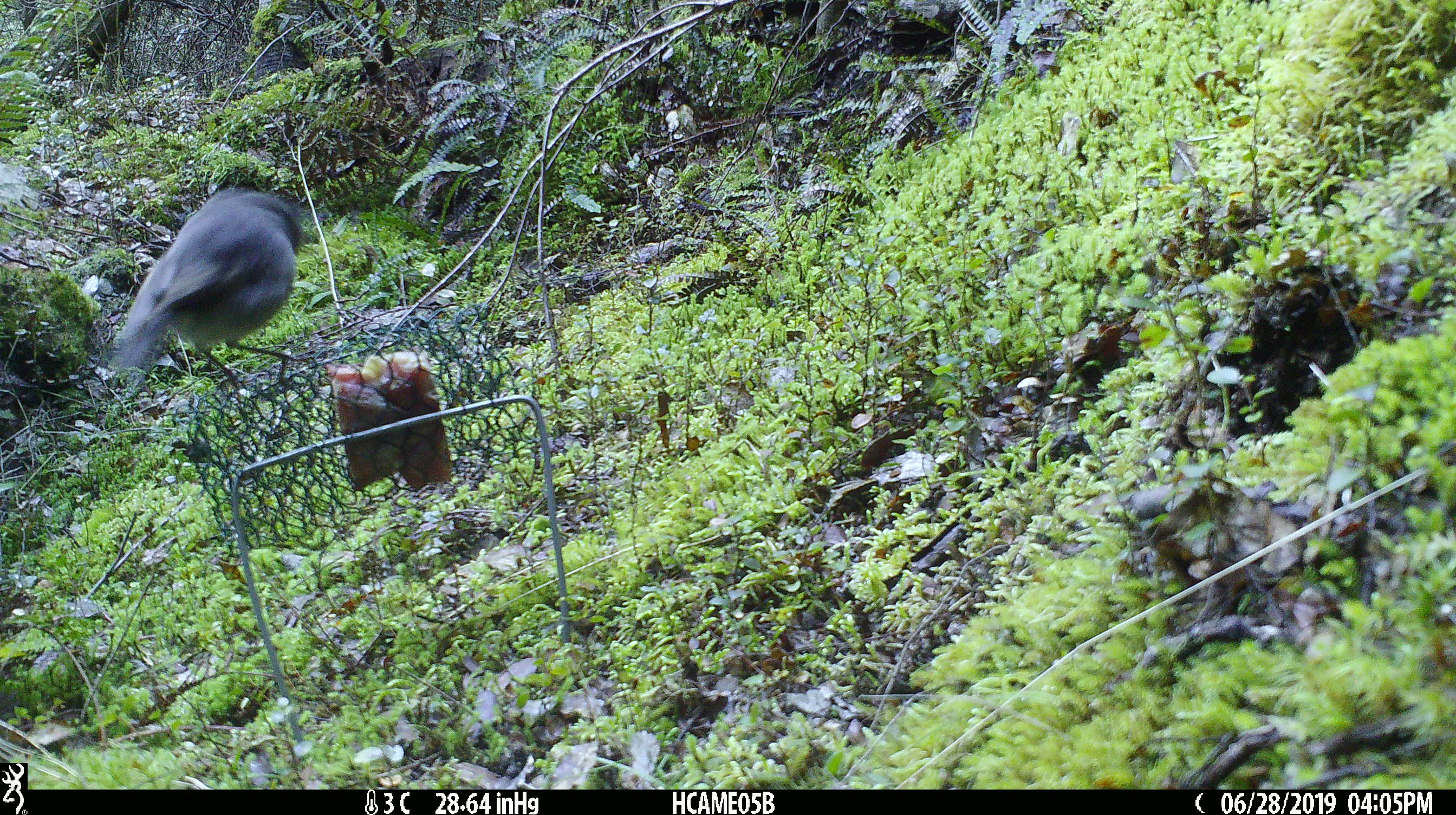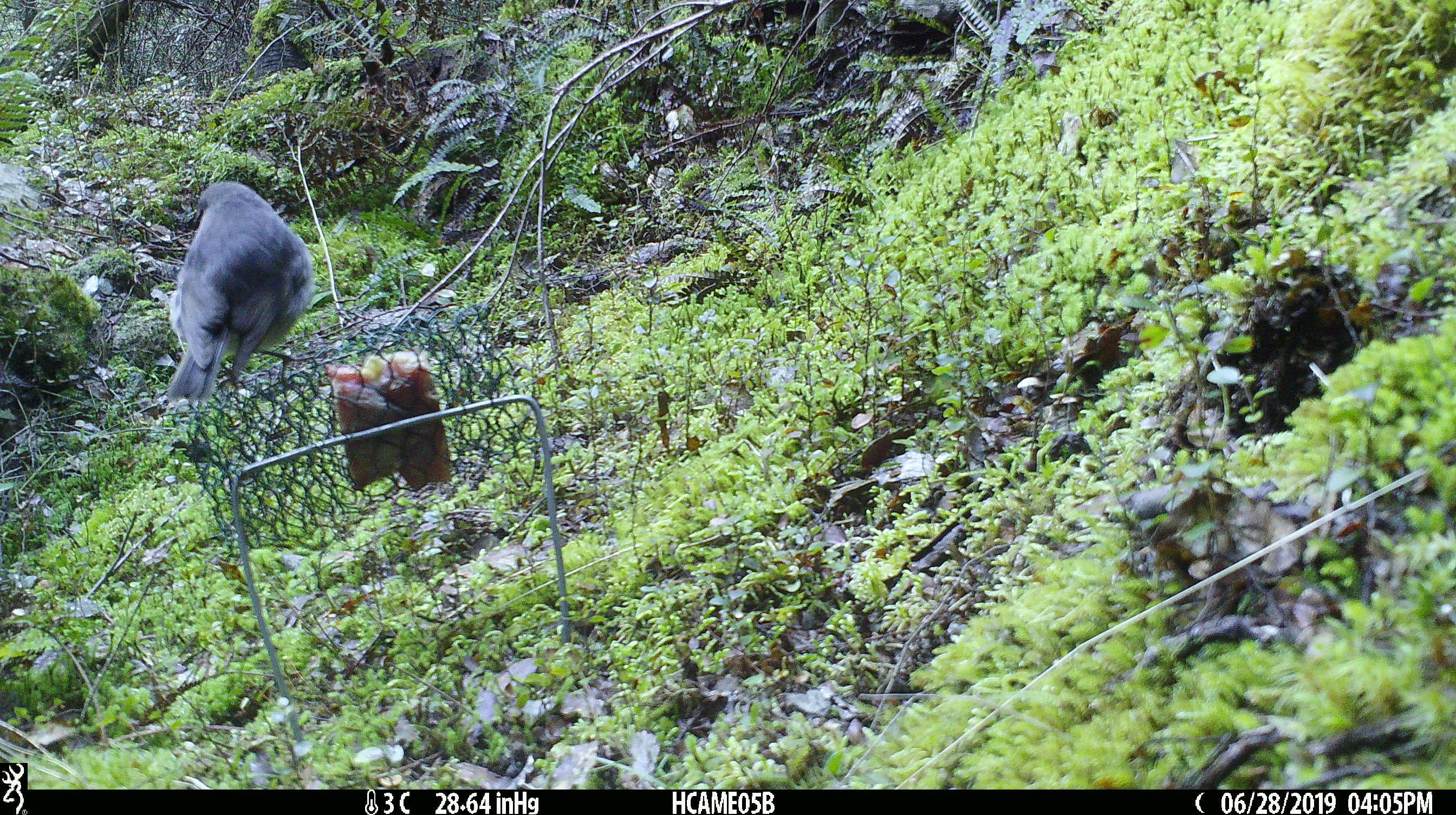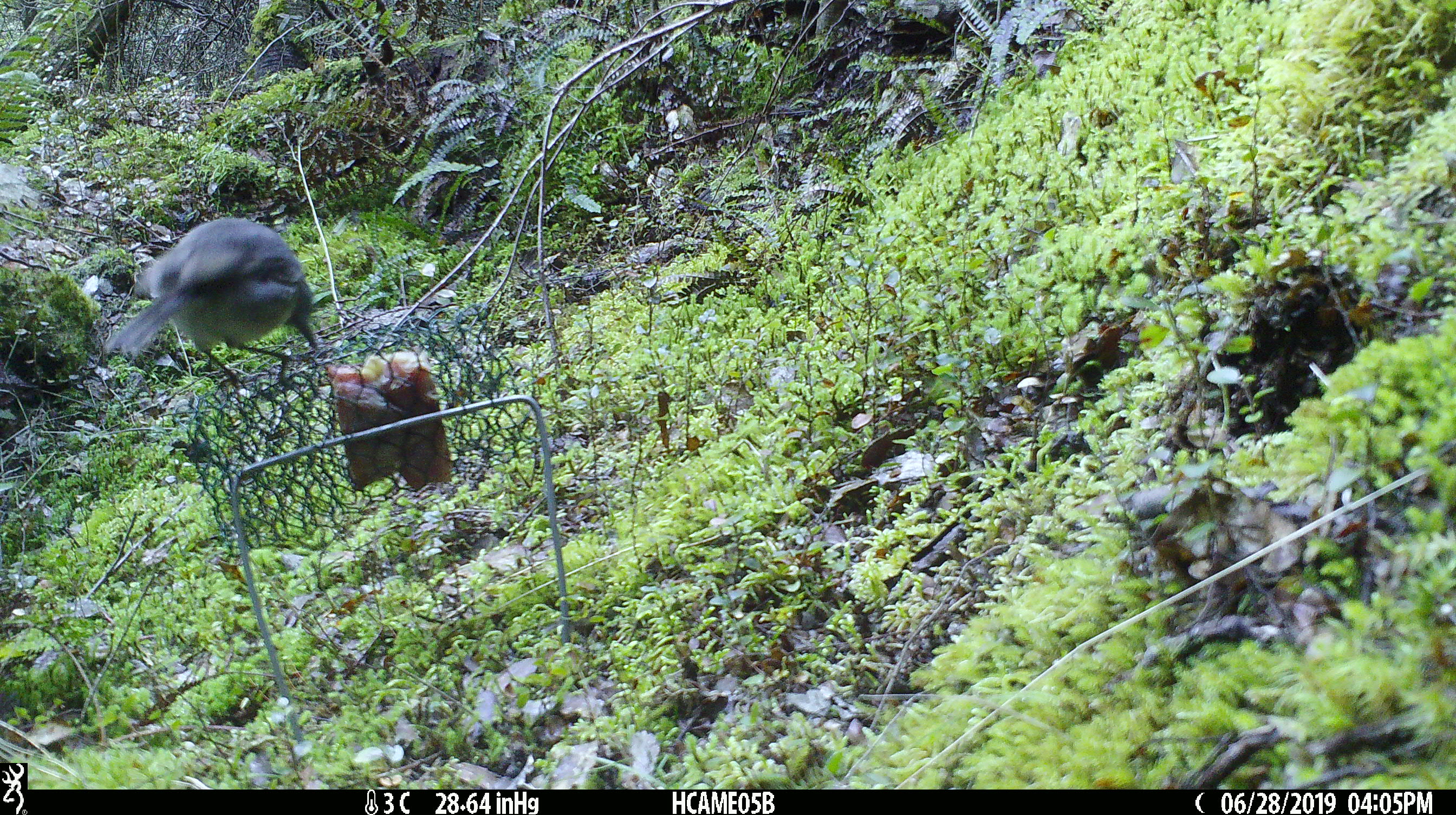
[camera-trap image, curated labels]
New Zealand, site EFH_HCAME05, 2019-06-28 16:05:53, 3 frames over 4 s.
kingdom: Animalia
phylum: Chordata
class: Aves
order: Passeriformes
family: Petroicidae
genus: Petroica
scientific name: Petroica australis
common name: new zealand robin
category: robin